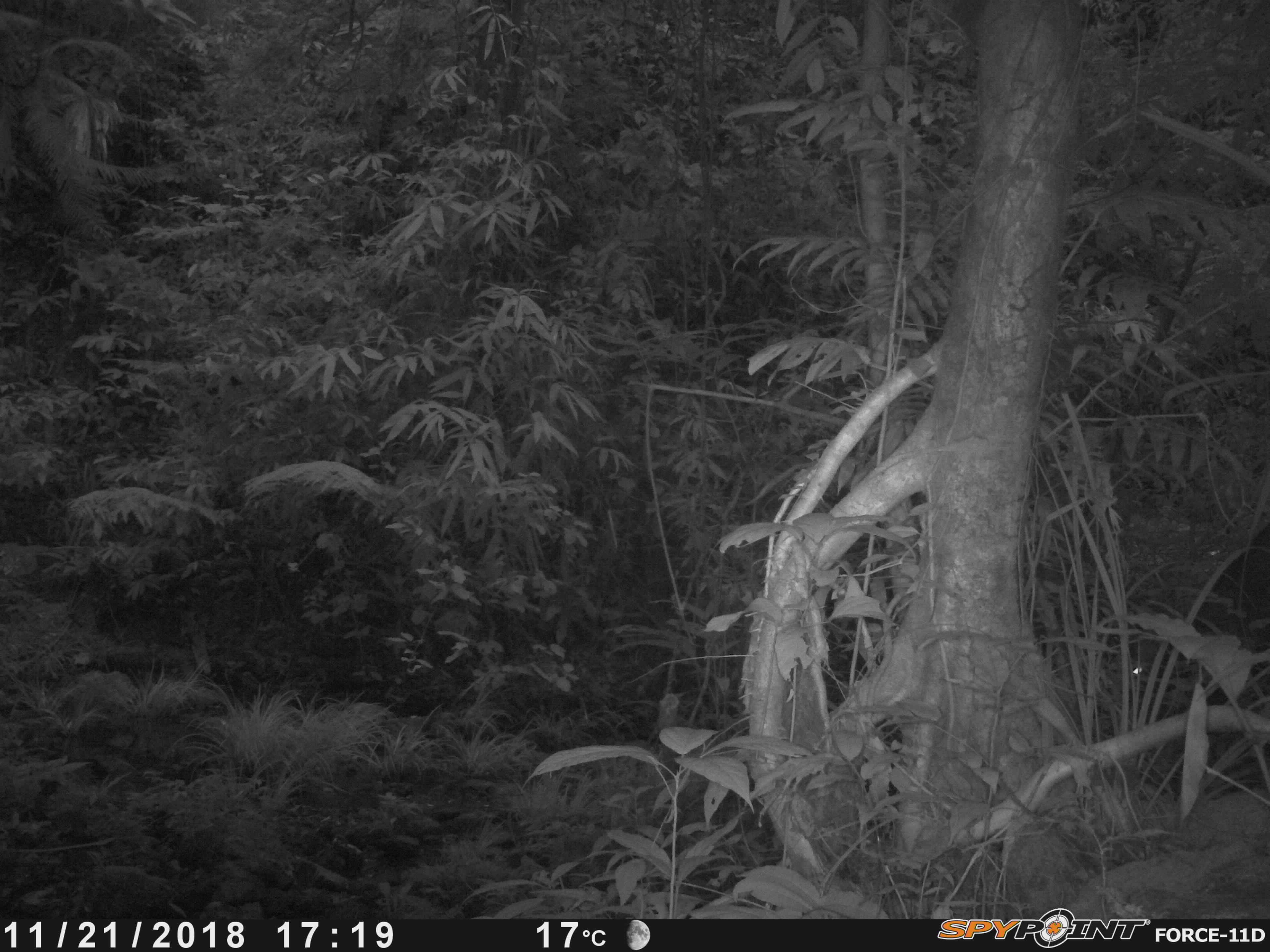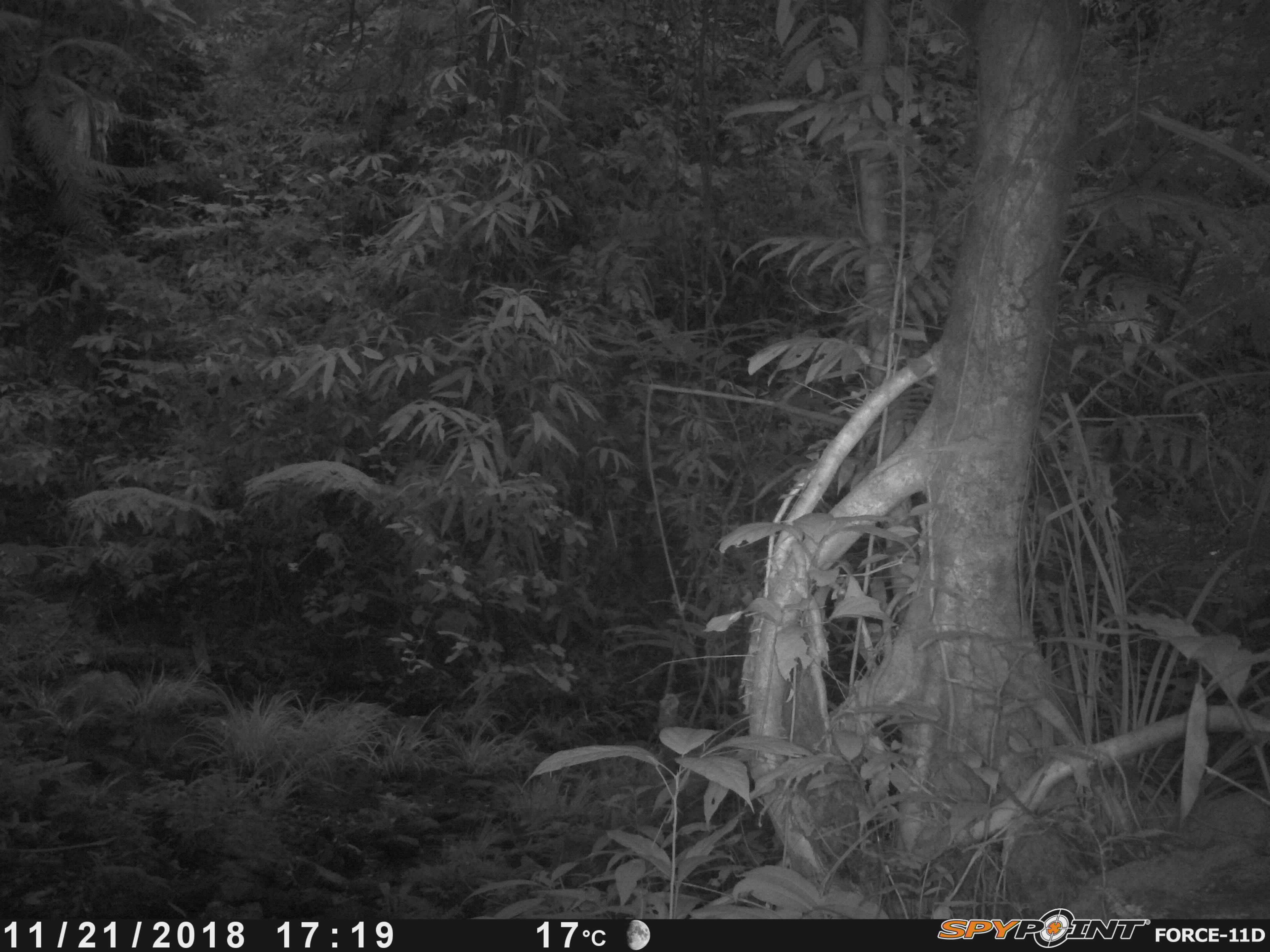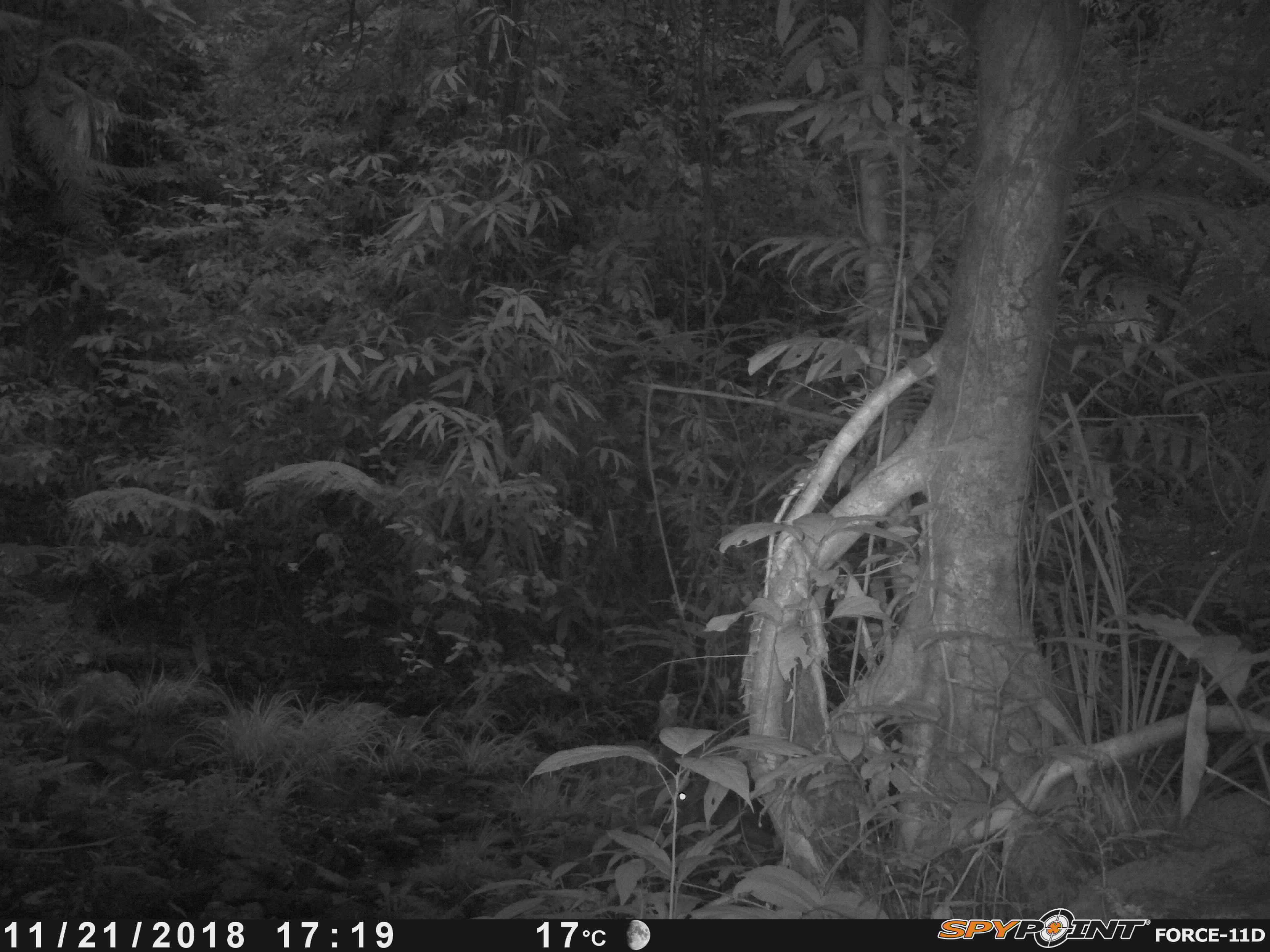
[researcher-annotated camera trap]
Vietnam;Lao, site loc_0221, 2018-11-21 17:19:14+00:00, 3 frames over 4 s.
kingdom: Animalia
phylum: Chordata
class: Mammalia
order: Artiodactyla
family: Cervidae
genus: Muntiacus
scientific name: Muntiacus rooseveltorum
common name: roosevelt's muntjac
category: roosevelts muntjac group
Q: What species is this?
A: Roosevelts muntjac group (roosevelt's muntjac) (Muntiacus rooseveltorum).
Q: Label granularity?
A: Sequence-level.